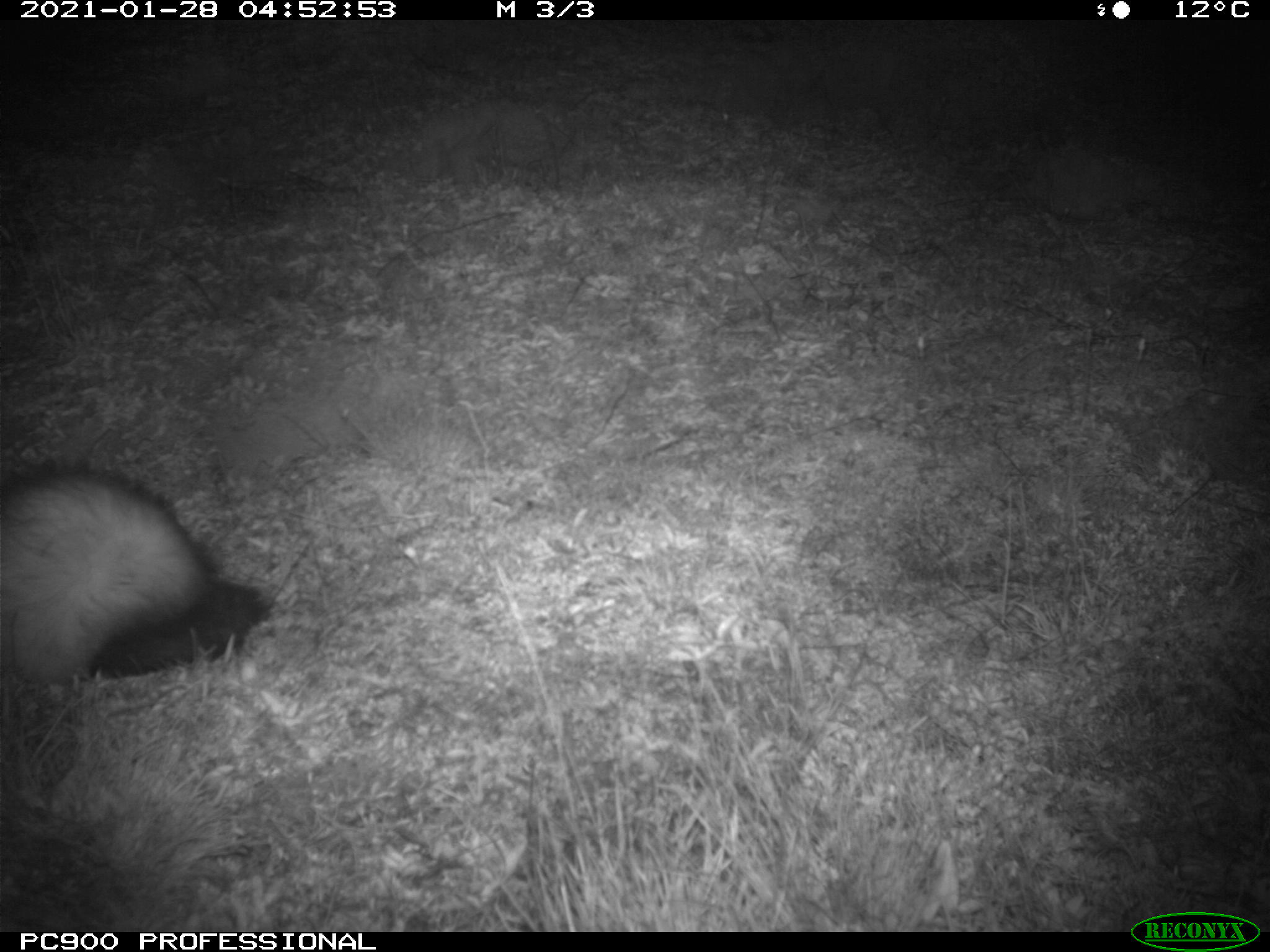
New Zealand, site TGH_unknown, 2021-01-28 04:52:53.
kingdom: Animalia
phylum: Chordata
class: Mammalia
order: Carnivora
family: Mustelidae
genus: Mustela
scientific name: Mustela furo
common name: ferret